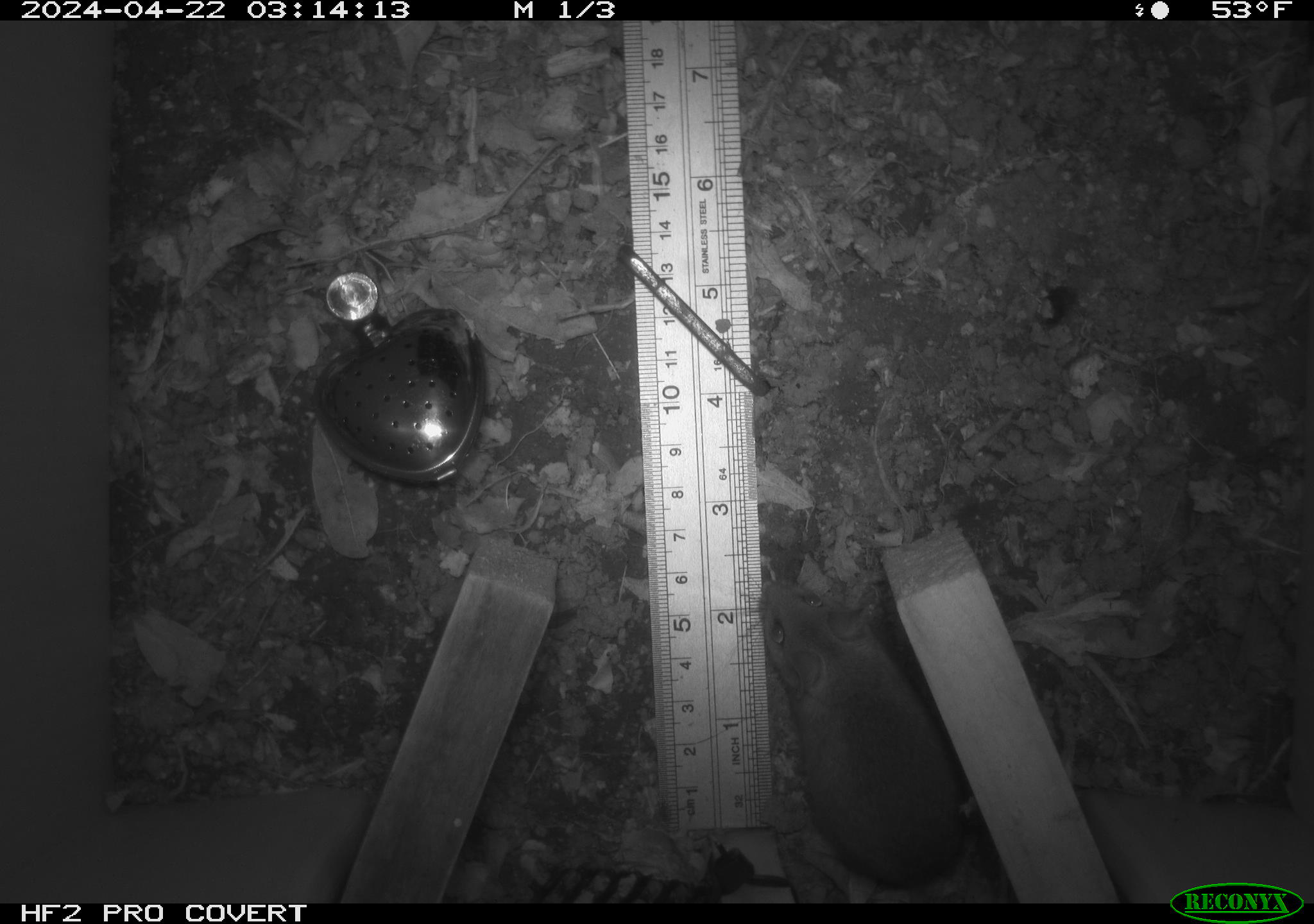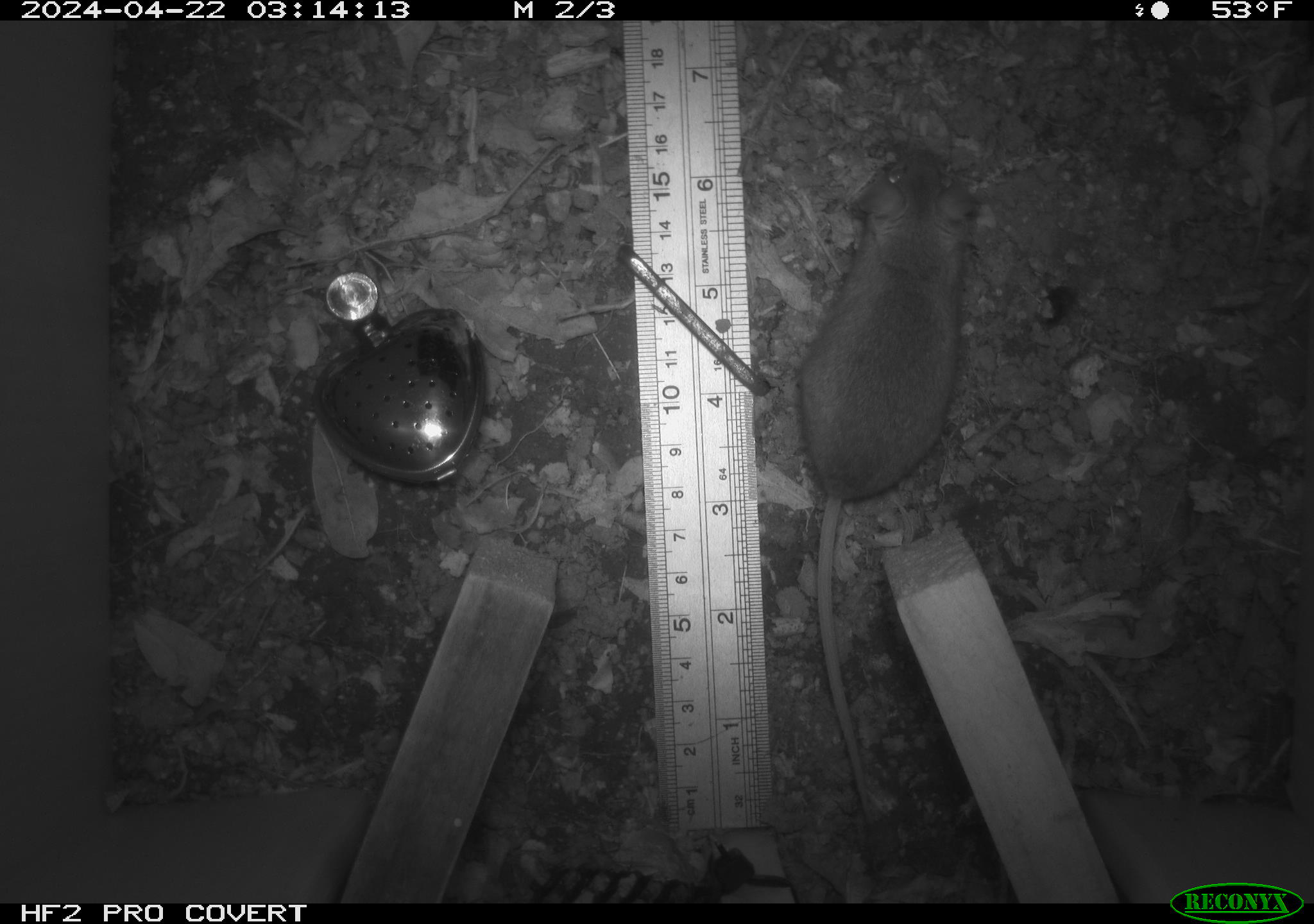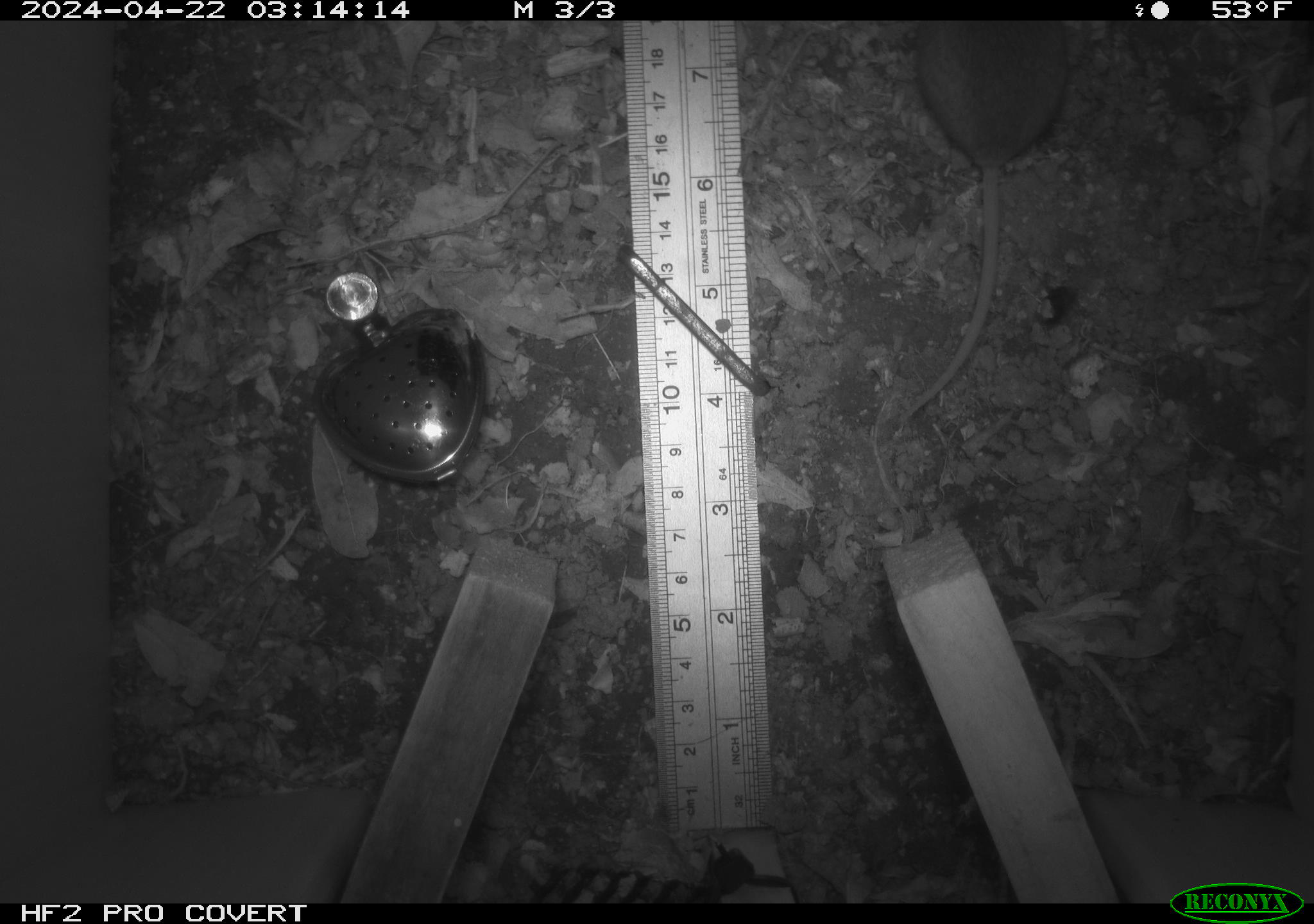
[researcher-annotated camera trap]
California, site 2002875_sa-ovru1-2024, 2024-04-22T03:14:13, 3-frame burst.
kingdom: Animalia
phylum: Chordata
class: Mammalia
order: Rodentia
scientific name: Rodentia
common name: rodent